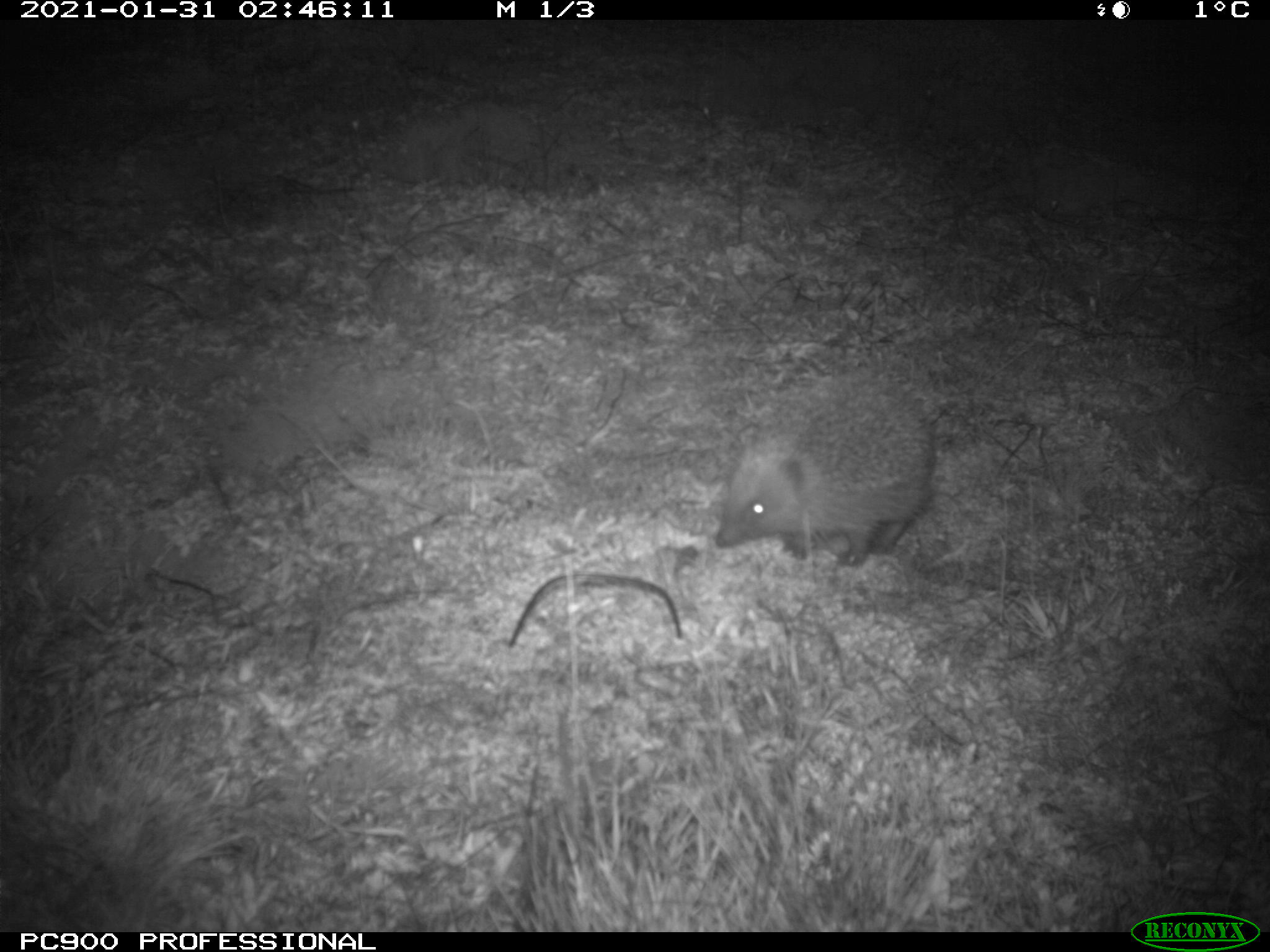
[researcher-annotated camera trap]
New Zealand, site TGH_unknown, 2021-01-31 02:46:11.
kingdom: Animalia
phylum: Chordata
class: Mammalia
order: Eulipotyphla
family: Erinaceidae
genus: Erinaceus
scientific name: Erinaceus europaeus europaeus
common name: european hedgehog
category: hedgehog